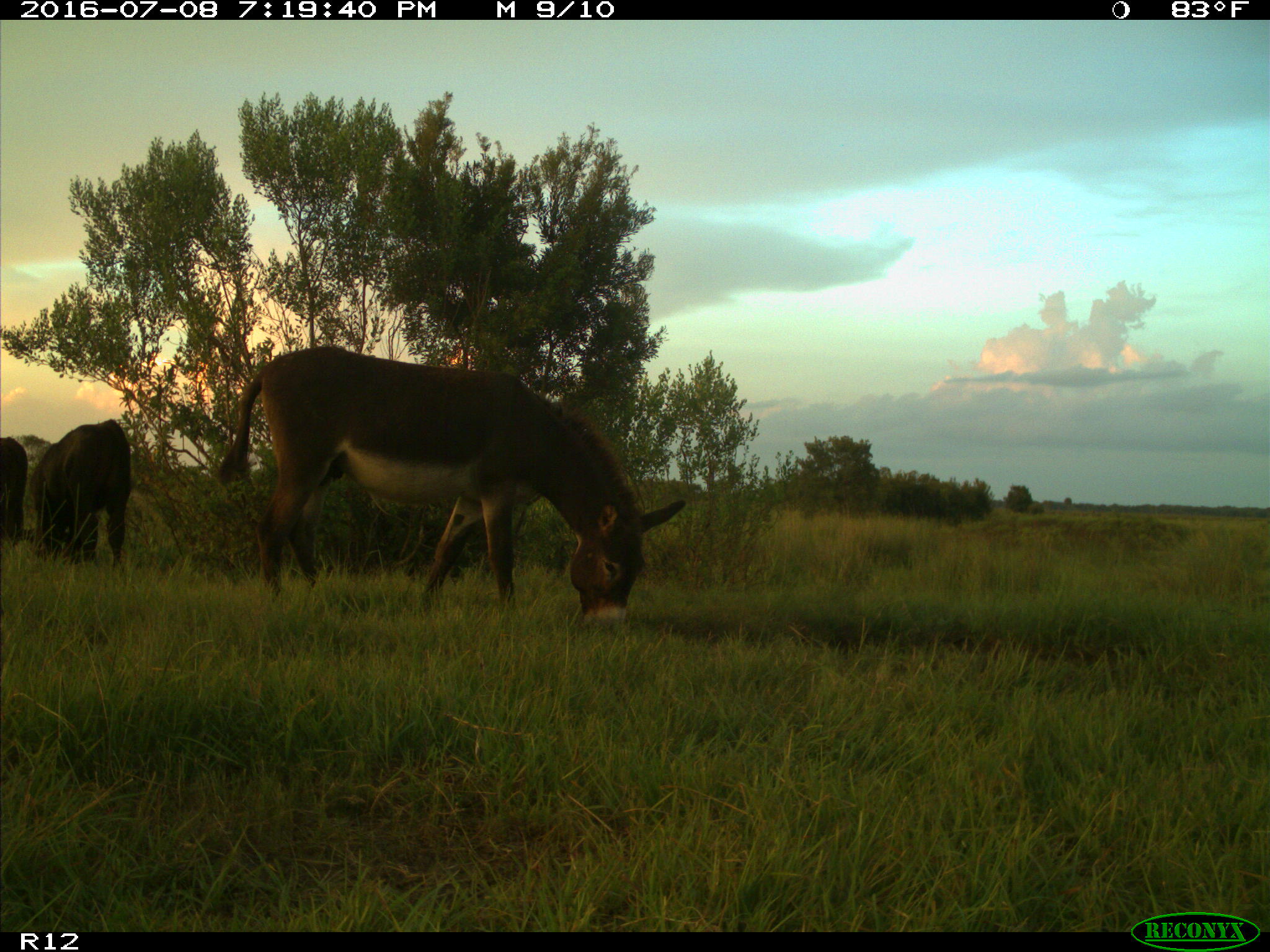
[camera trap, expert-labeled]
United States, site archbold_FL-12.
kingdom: Animalia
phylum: Chordata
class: Mammalia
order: Artiodactyla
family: Bovidae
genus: Bos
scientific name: Bos taurus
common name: domestic cow